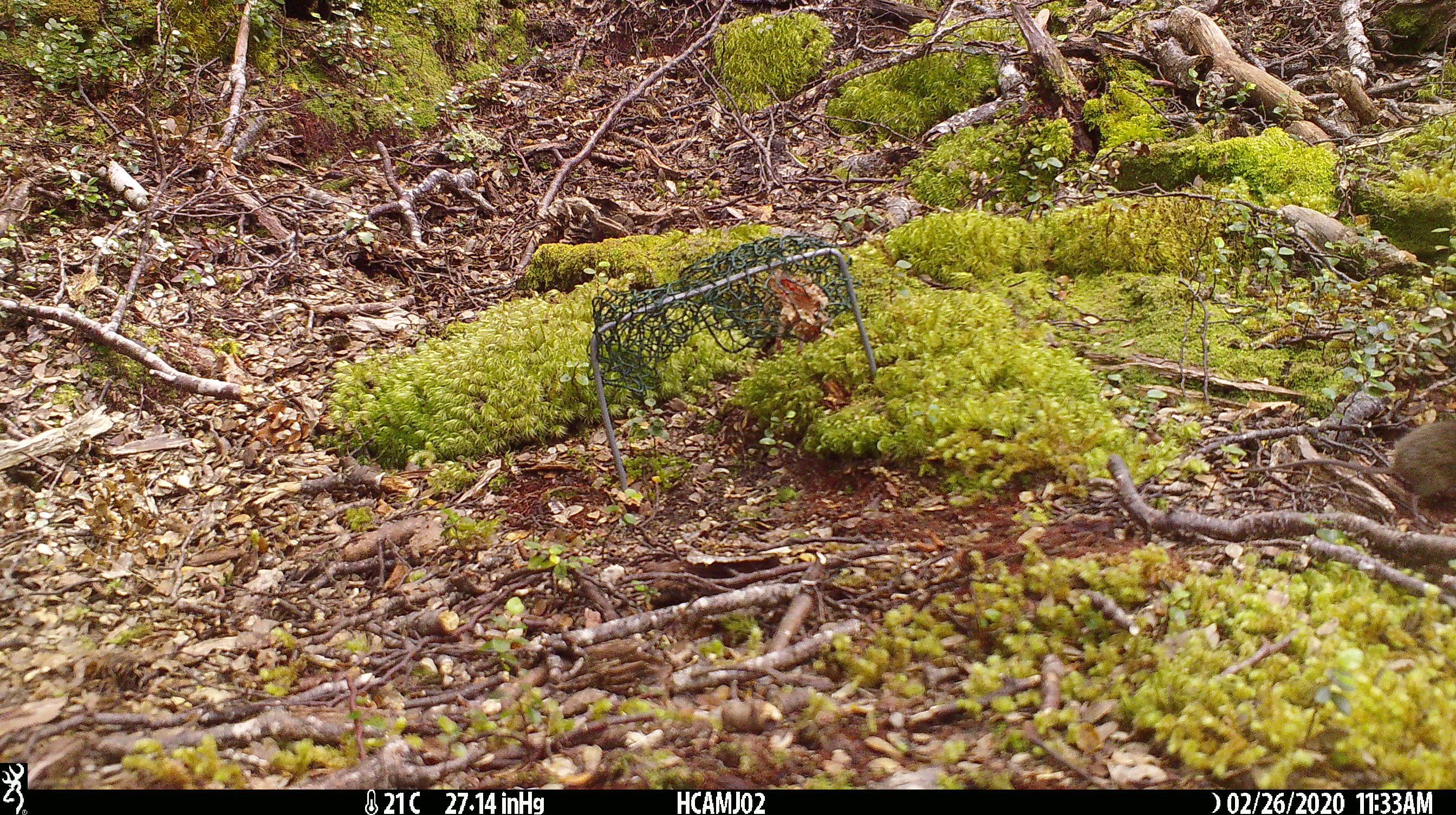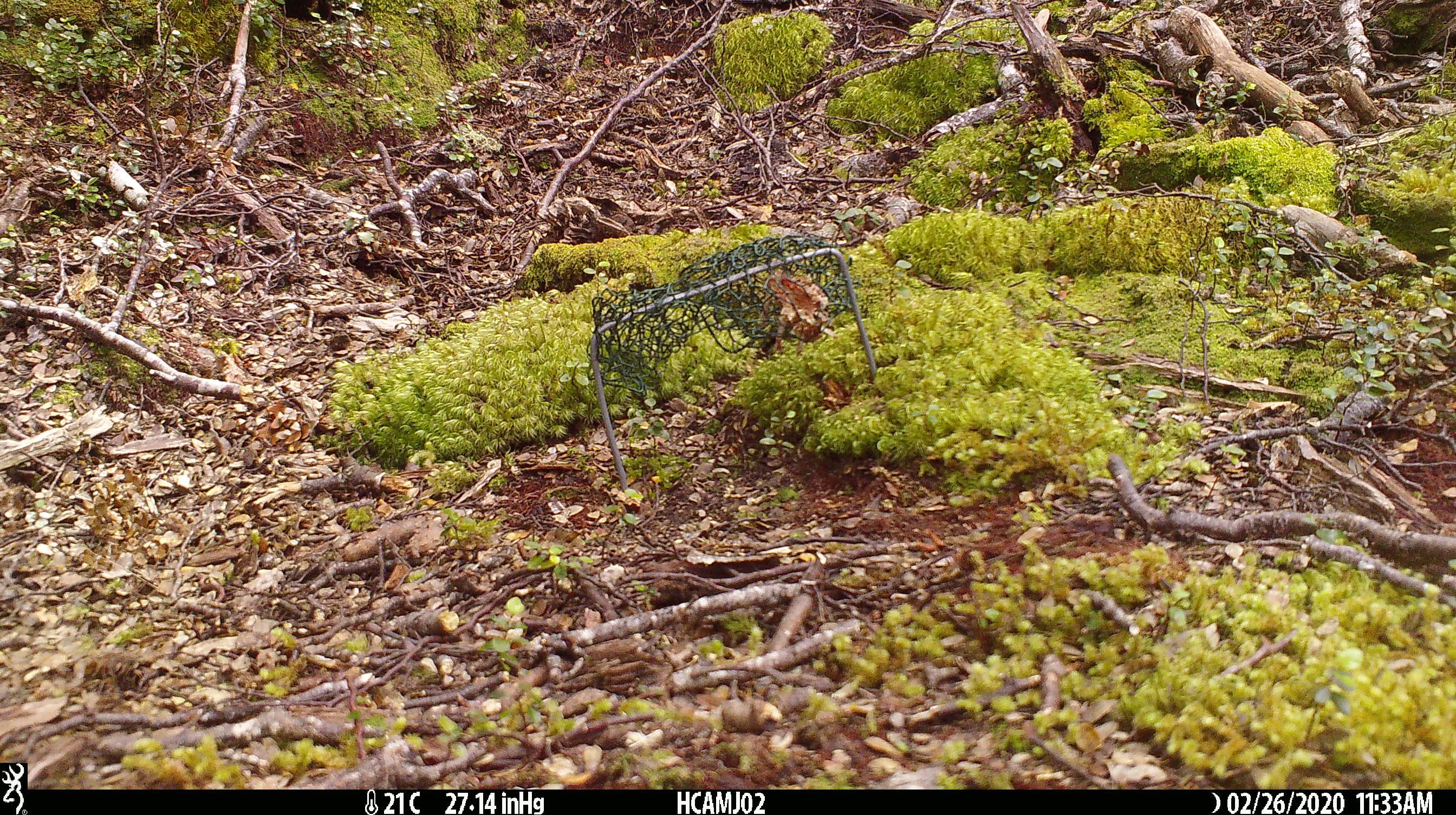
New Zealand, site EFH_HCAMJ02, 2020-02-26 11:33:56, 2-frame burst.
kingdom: Animalia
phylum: Chordata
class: Mammalia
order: Rodentia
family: Muridae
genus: Mus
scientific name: Mus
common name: mouse